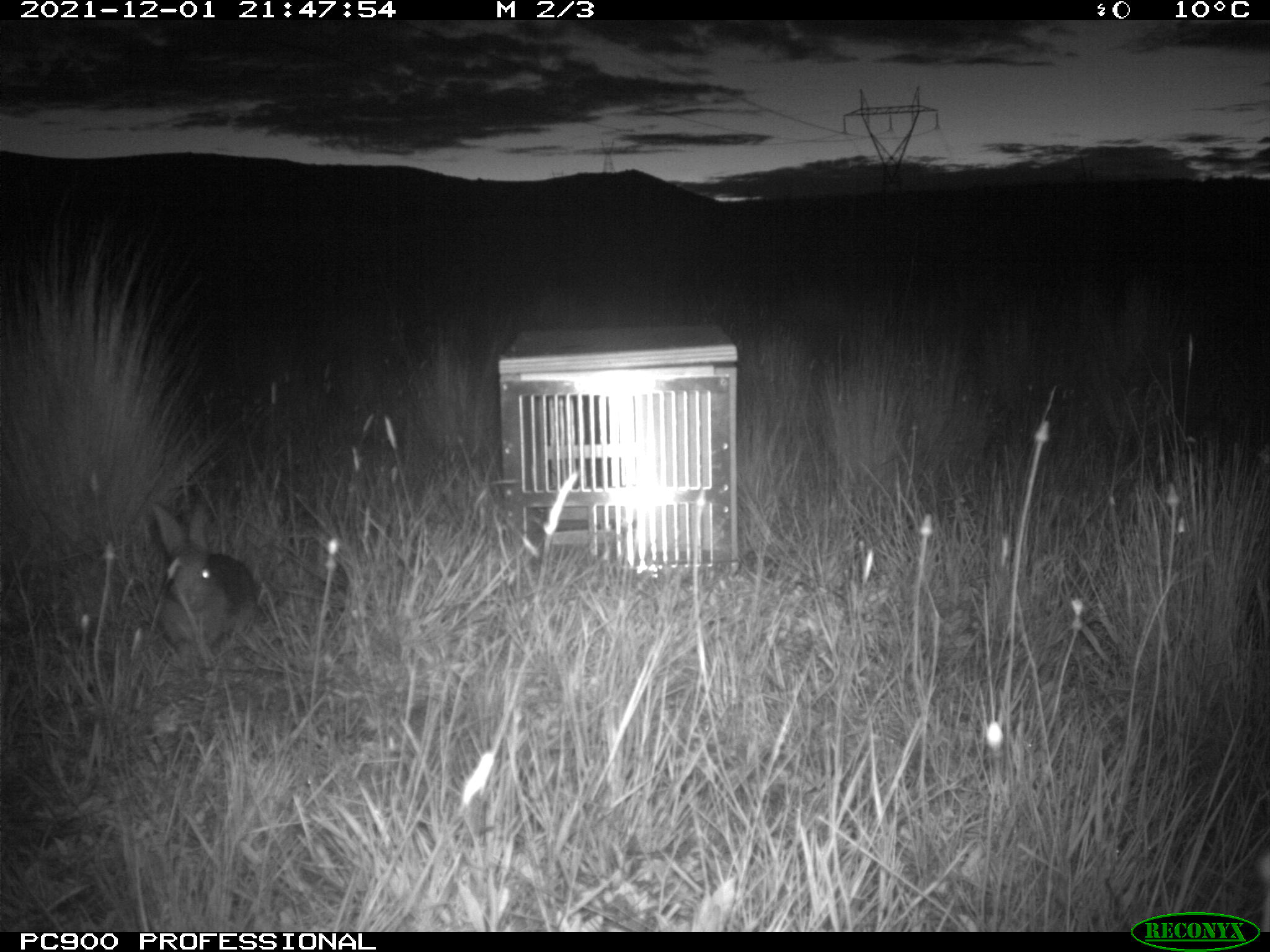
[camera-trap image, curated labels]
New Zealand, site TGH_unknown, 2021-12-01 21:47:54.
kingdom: Animalia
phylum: Chordata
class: Mammalia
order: Lagomorpha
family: Leporidae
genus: Oryctolagus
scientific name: Oryctolagus cuniculus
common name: european rabbit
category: rabbit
Rabbit (european rabbit) (Oryctolagus cuniculus).